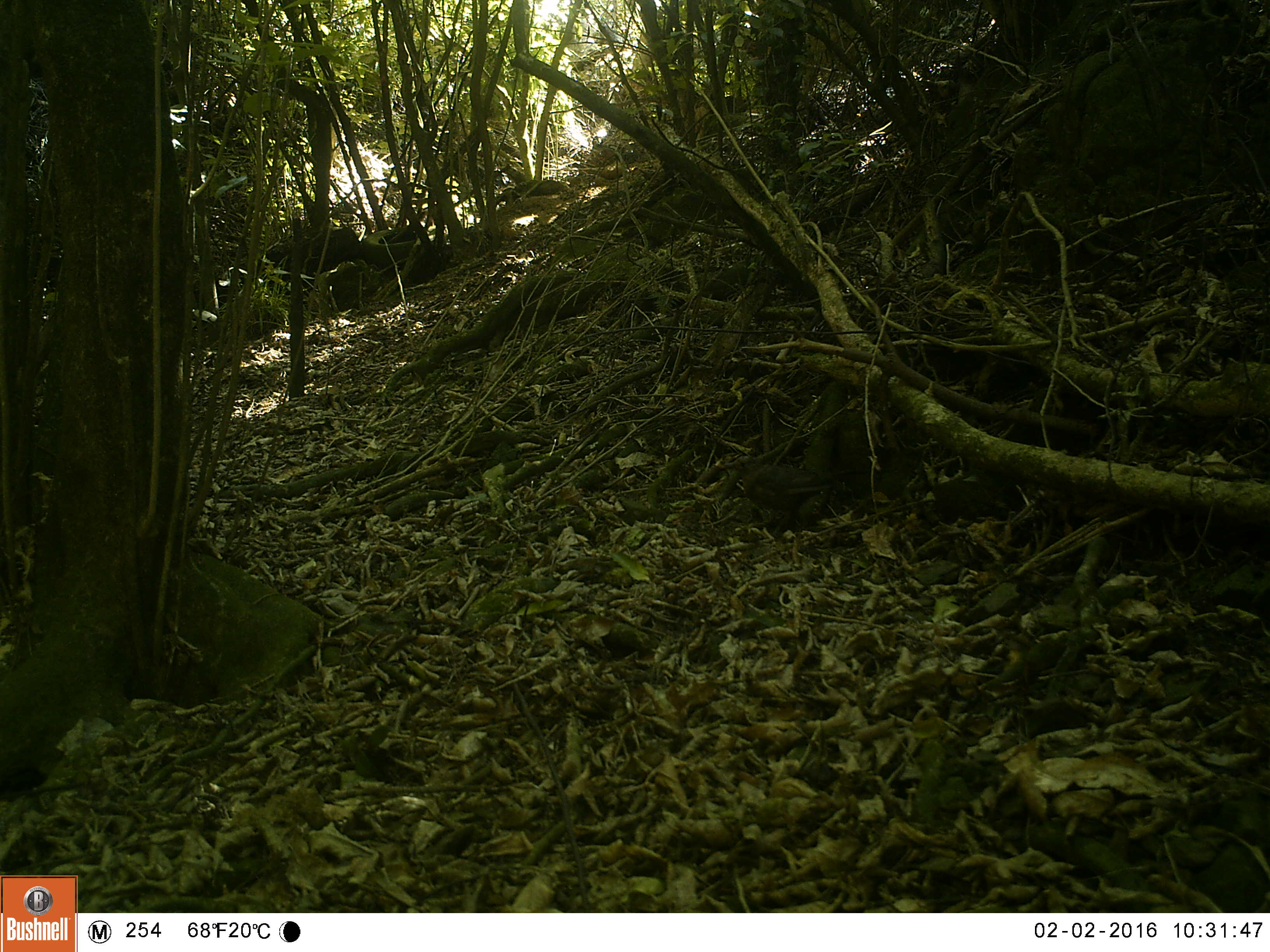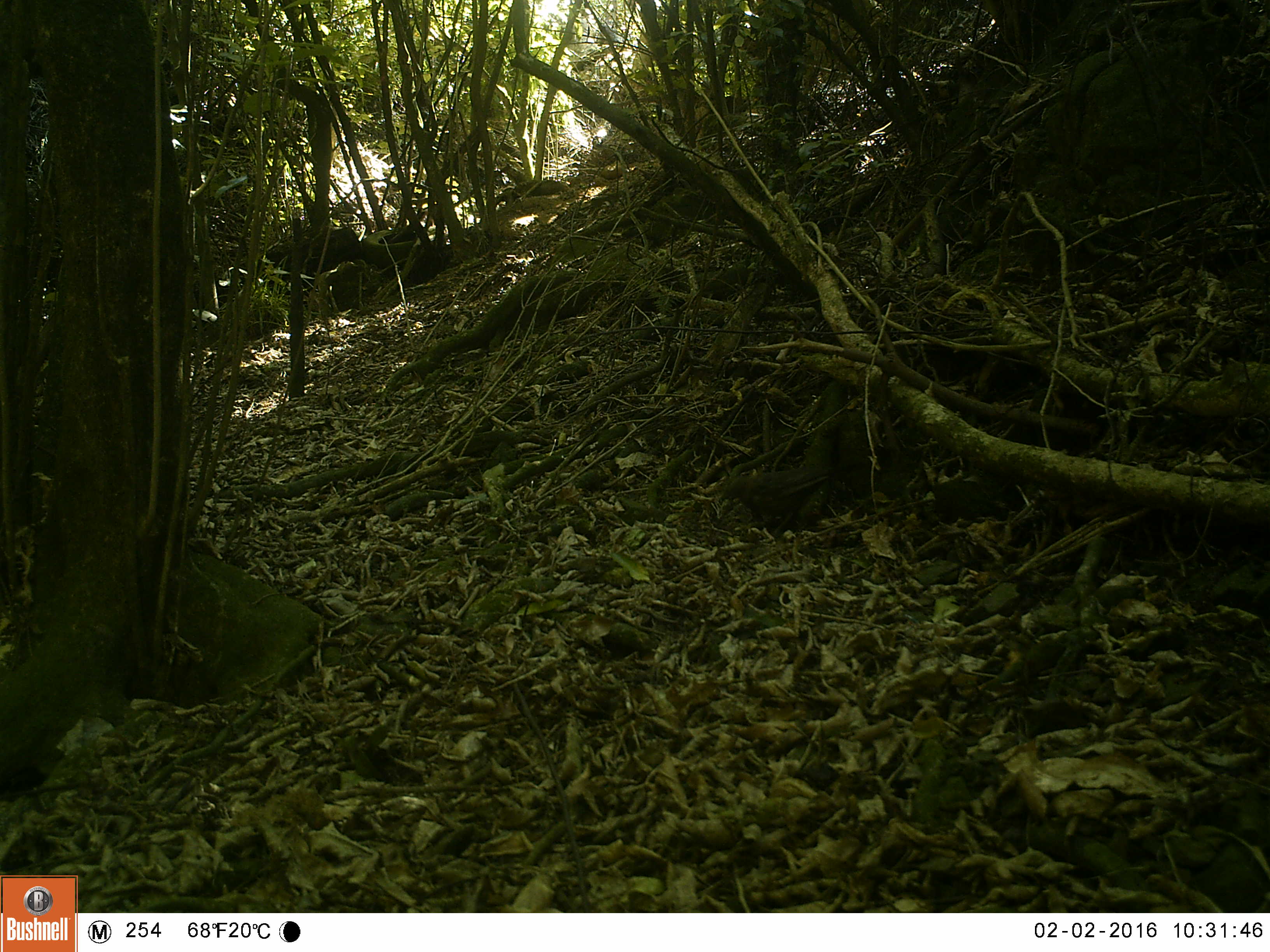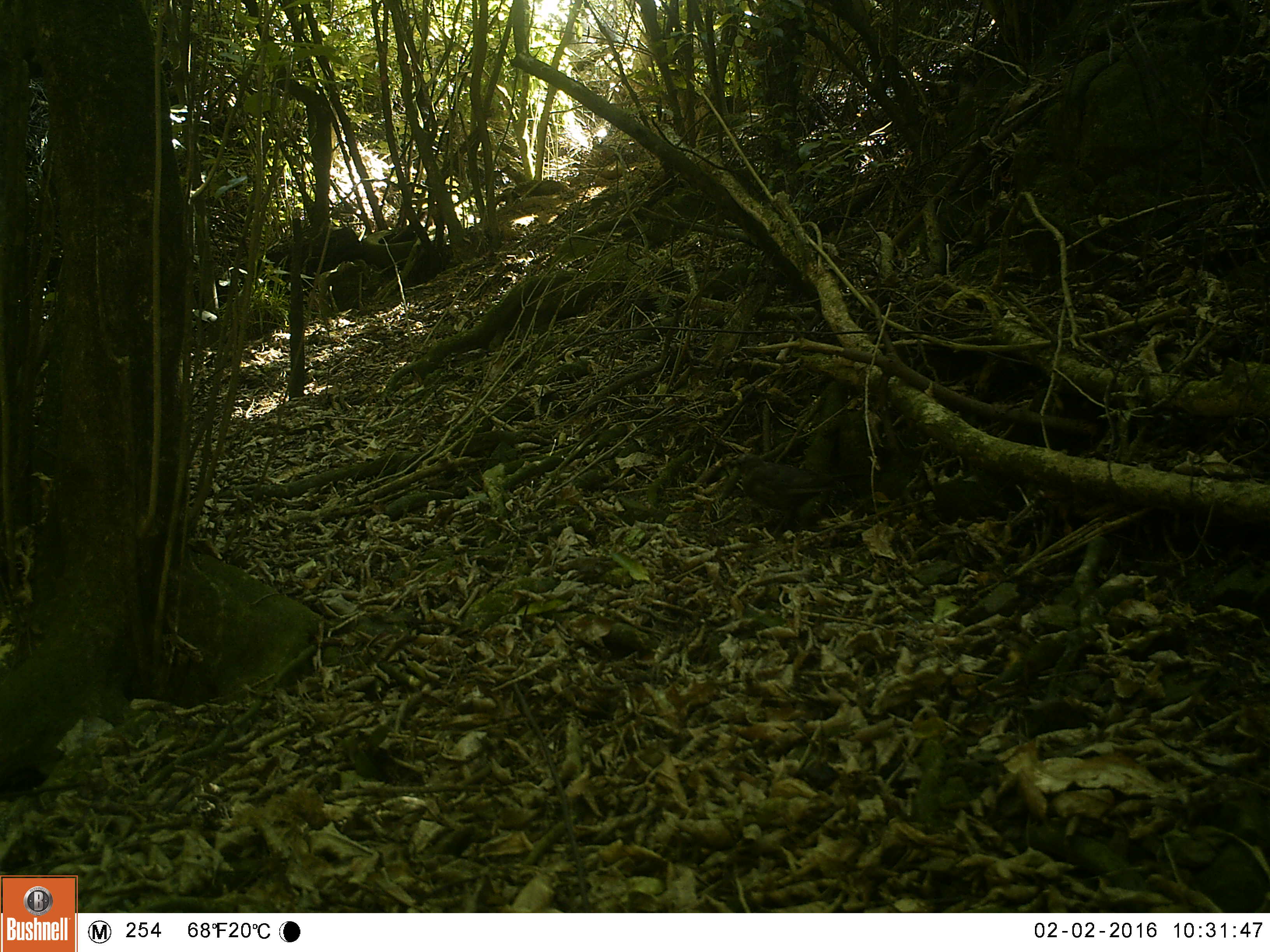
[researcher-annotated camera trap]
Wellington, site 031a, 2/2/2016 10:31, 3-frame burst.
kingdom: Animalia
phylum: Chordata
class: Aves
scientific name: Aves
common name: bird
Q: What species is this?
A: Bird (Aves).